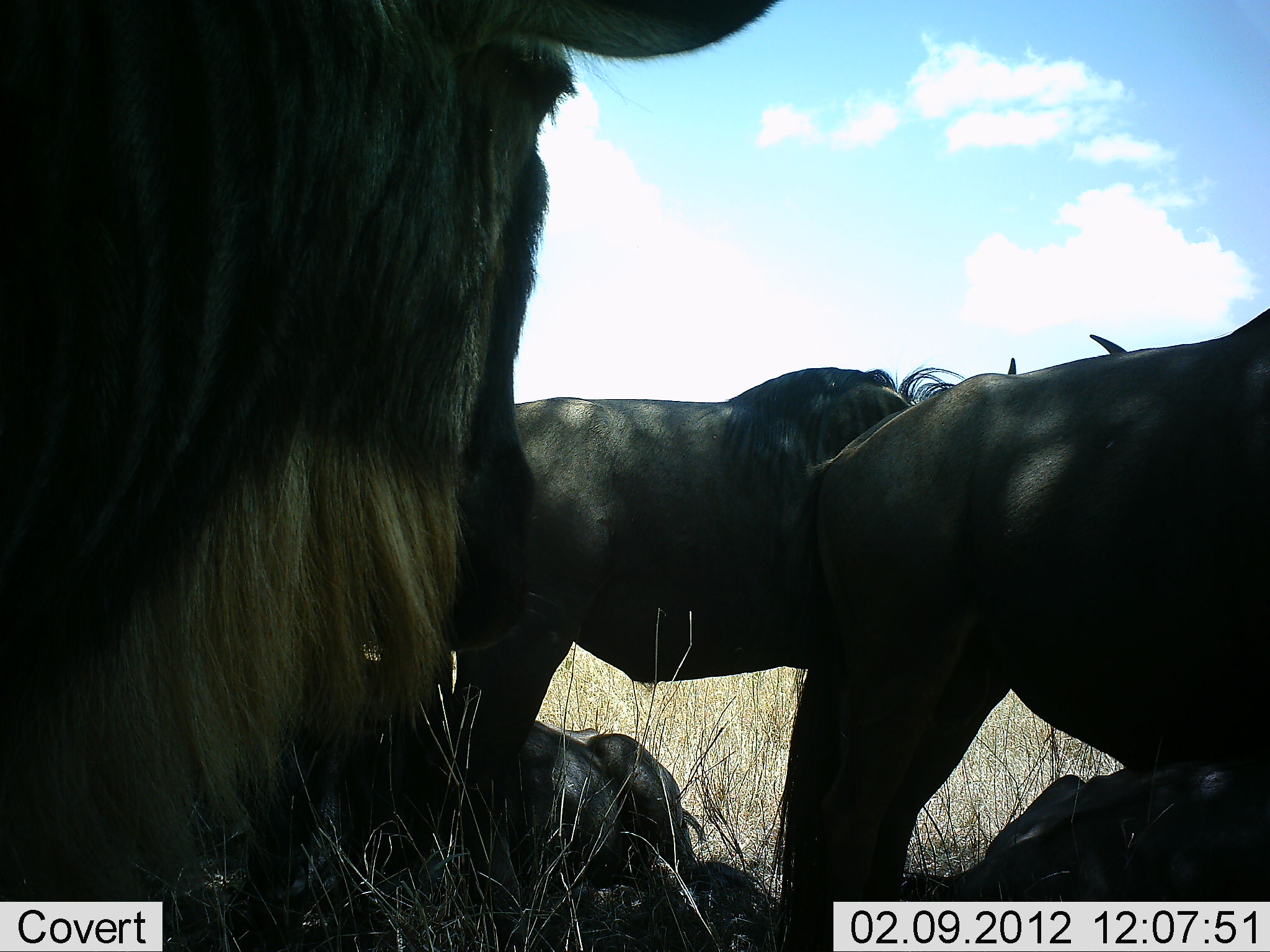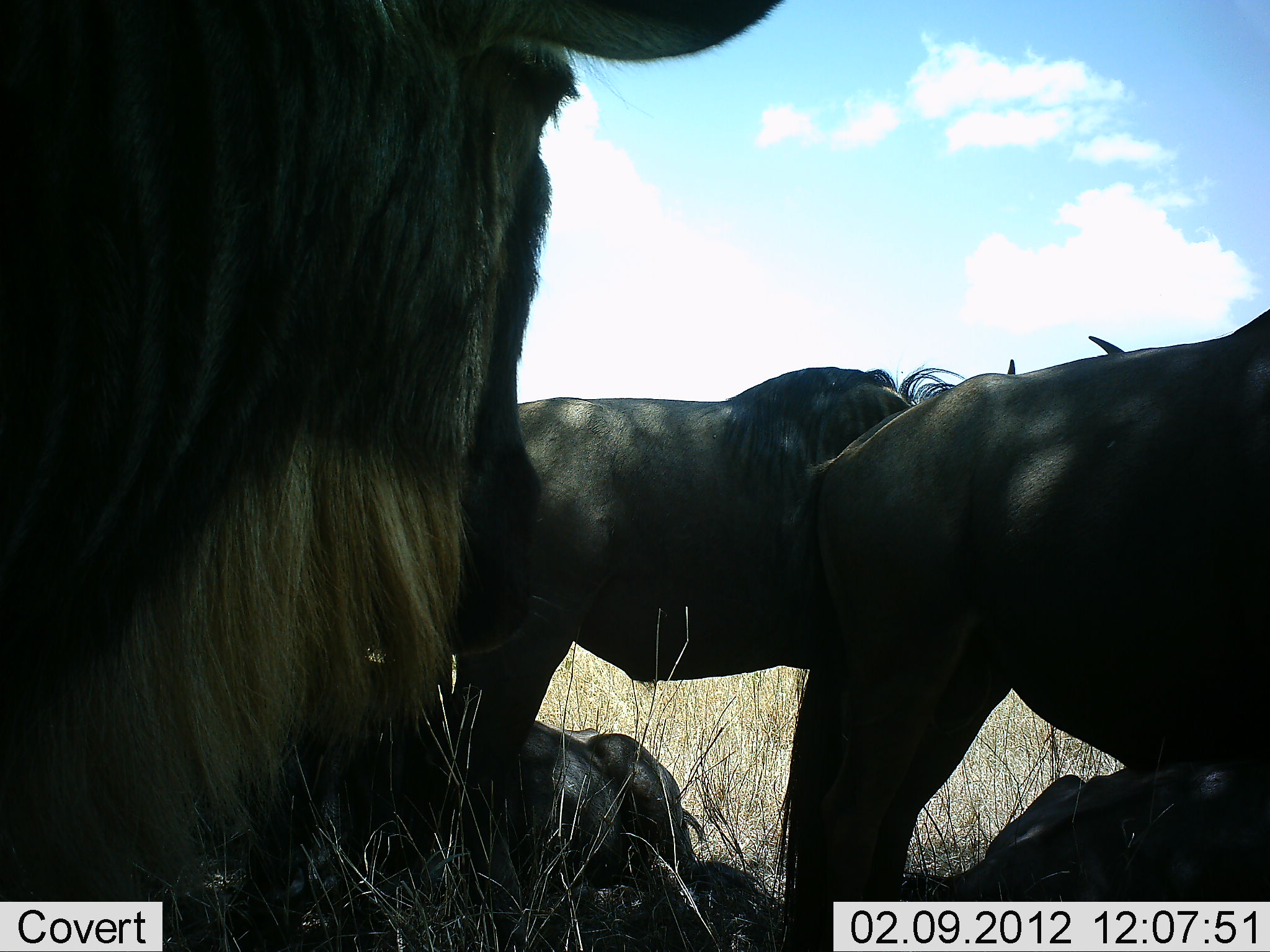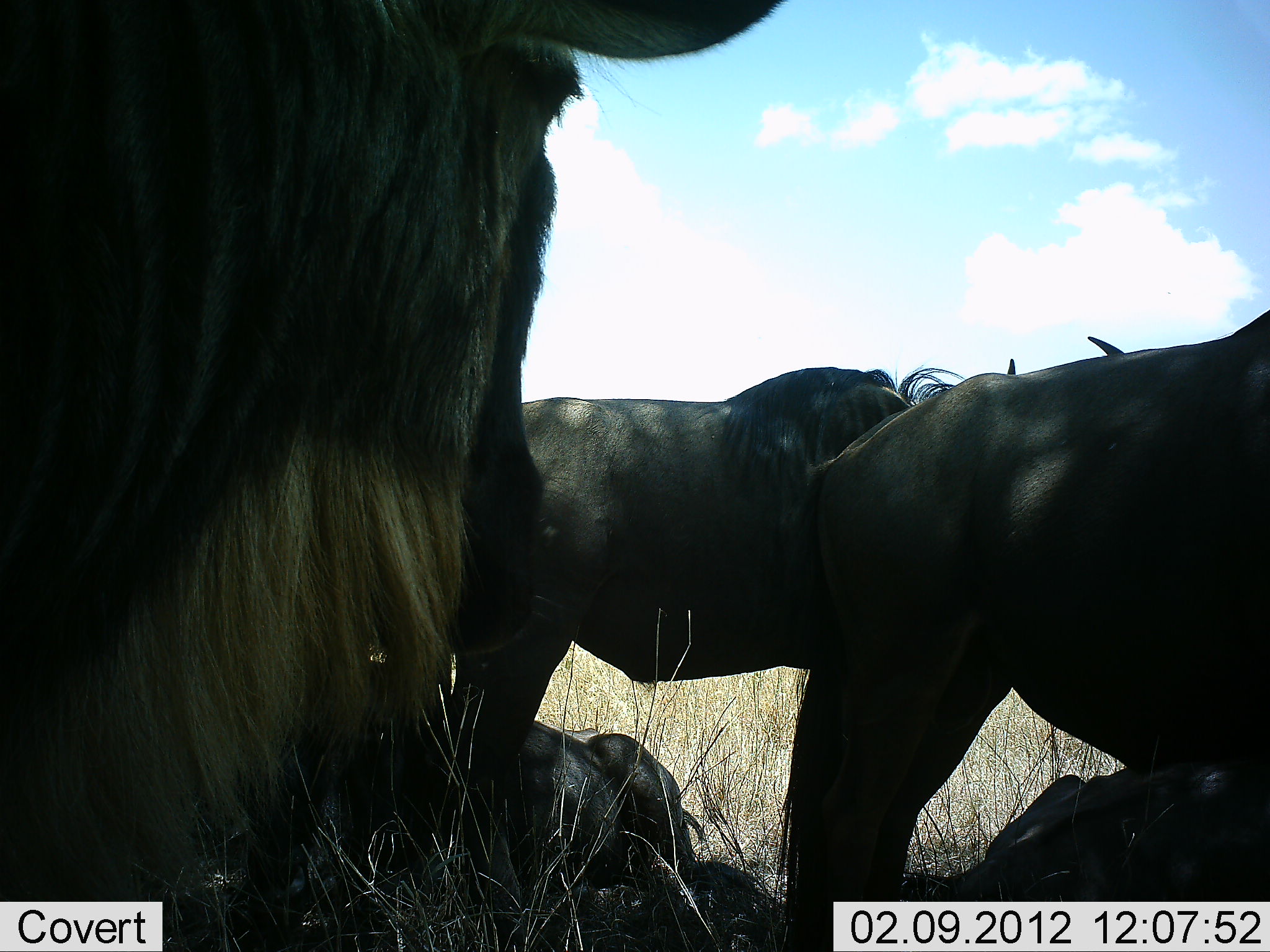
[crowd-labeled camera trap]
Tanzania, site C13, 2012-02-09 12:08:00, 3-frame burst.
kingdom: Animalia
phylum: Chordata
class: Mammalia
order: Artiodactyla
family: Bovidae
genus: Connochaetes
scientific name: Connochaetes taurinus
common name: blue wildebeest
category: wildebeest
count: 5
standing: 79%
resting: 89%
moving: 5%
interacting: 0%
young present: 0%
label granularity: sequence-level